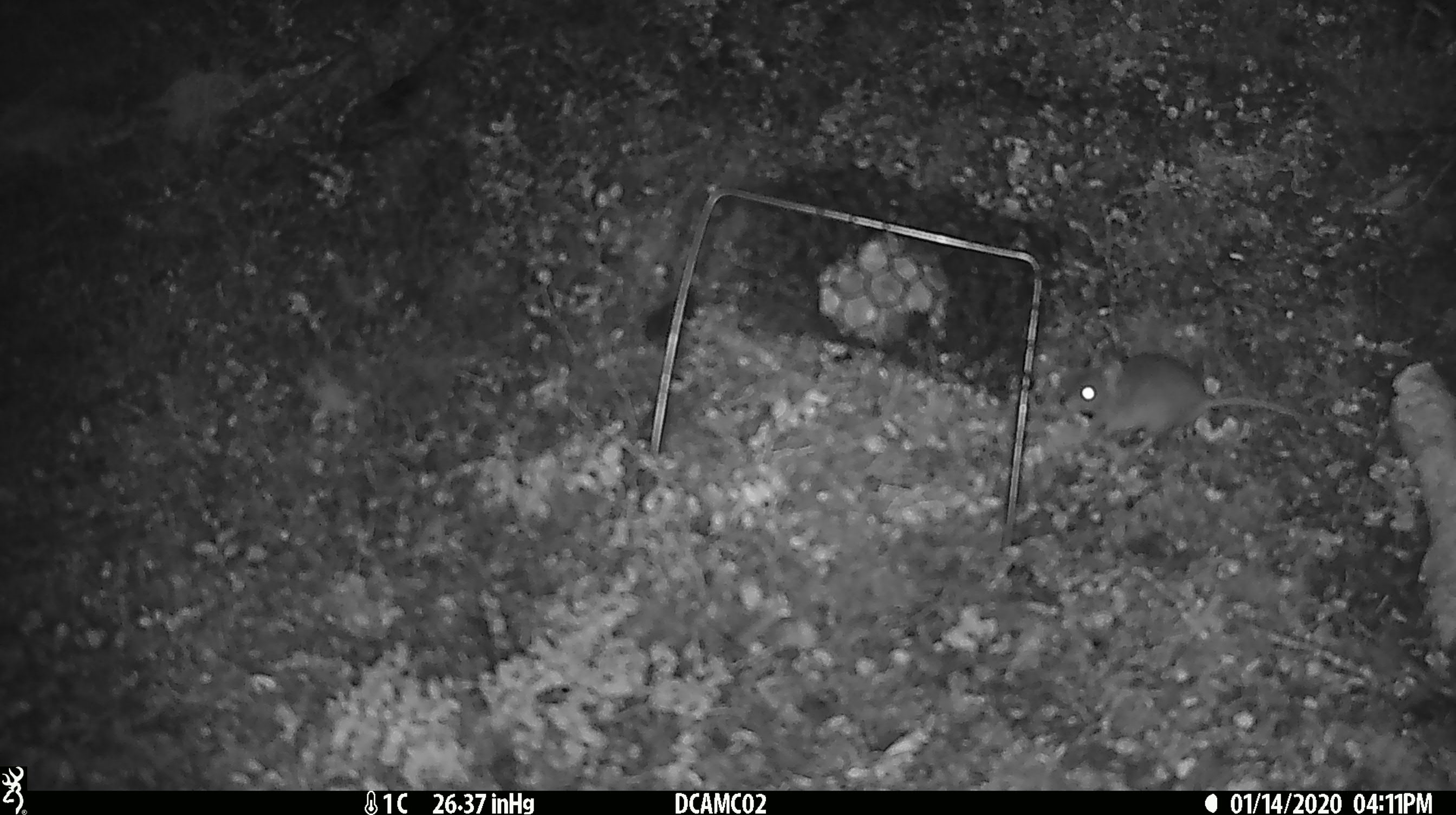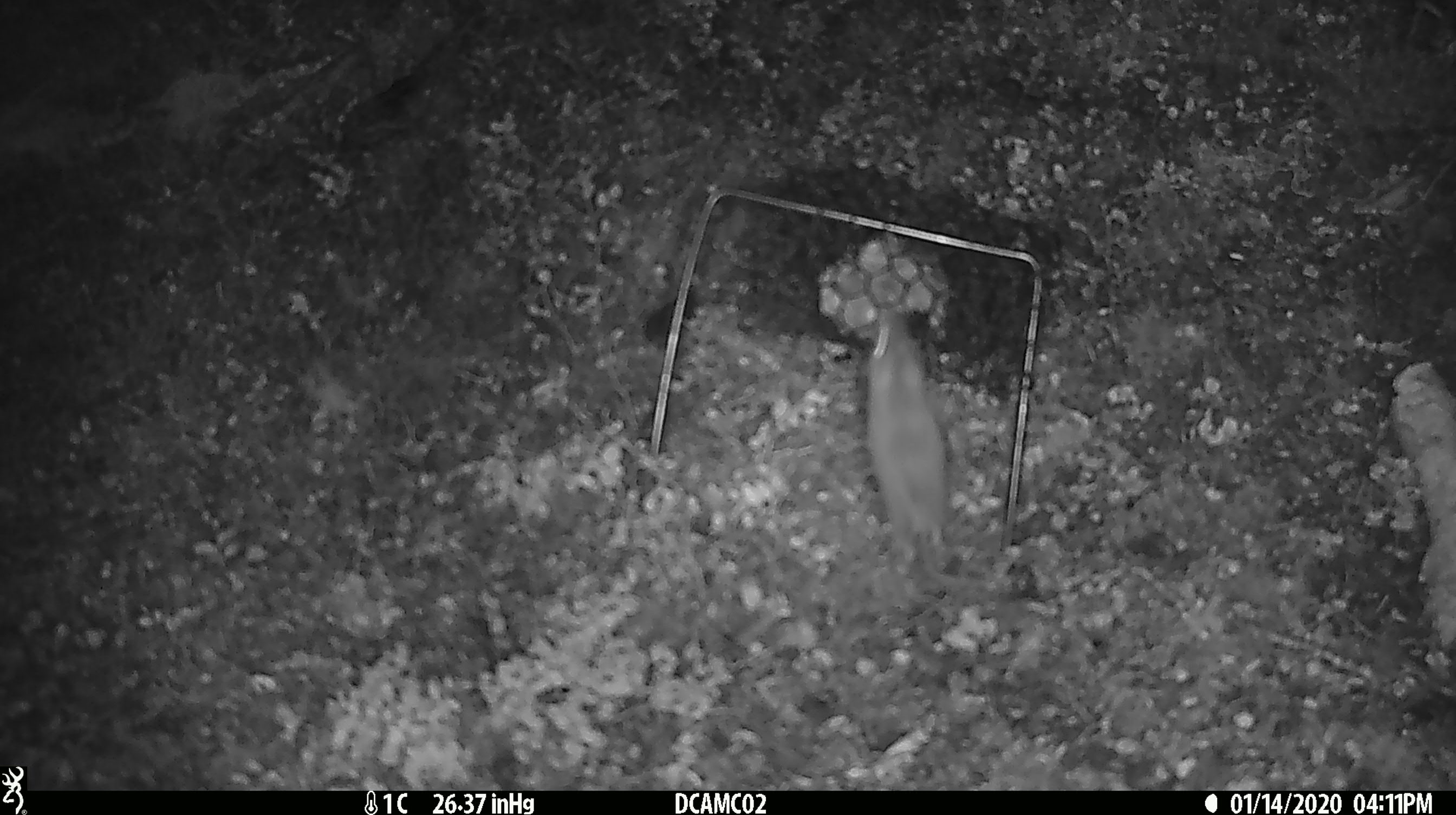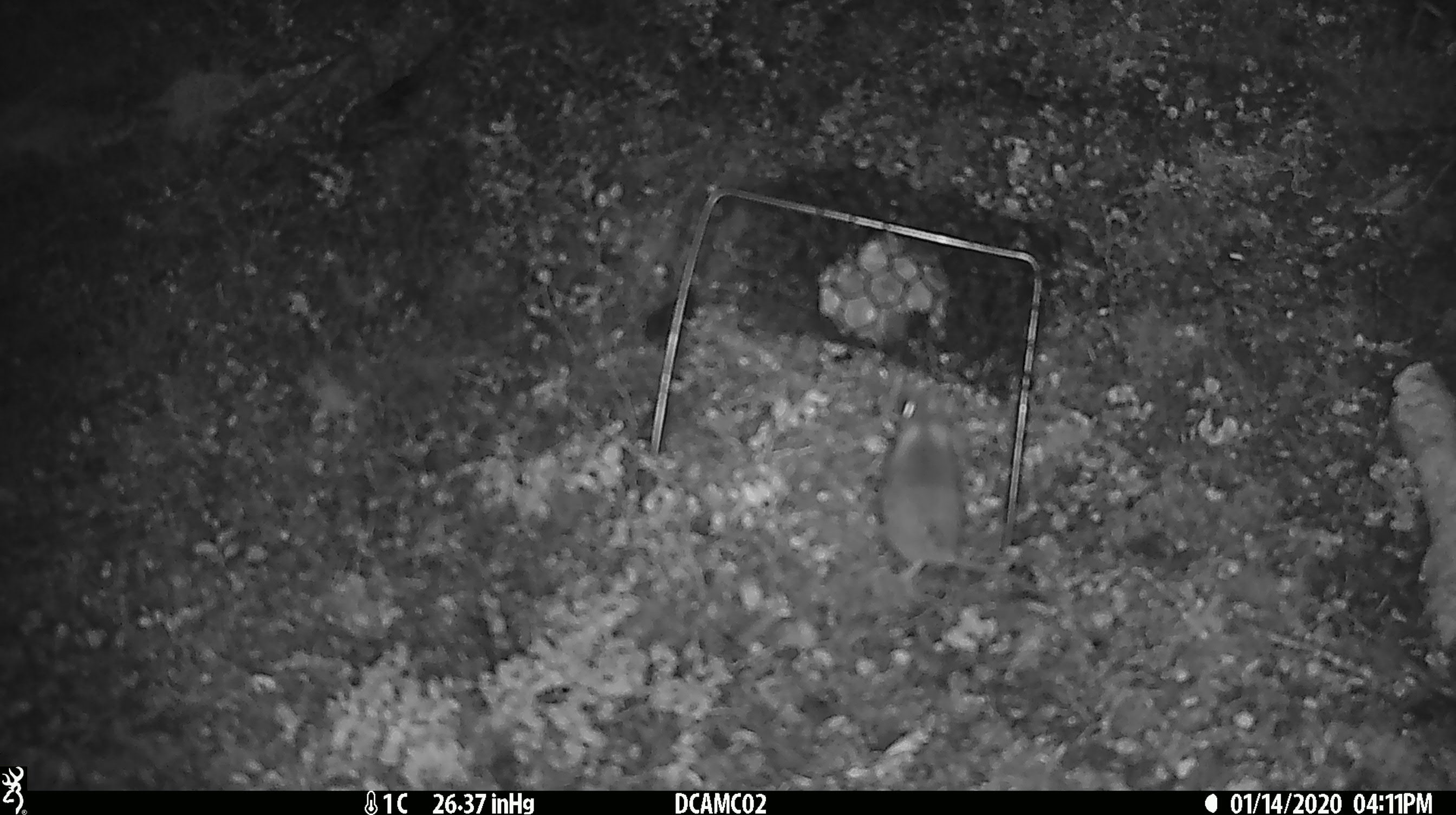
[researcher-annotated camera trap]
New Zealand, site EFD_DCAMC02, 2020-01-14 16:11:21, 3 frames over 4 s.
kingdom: Animalia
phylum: Chordata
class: Mammalia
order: Rodentia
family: Muridae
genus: Mus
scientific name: Mus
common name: mouse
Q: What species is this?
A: Mouse (Mus).